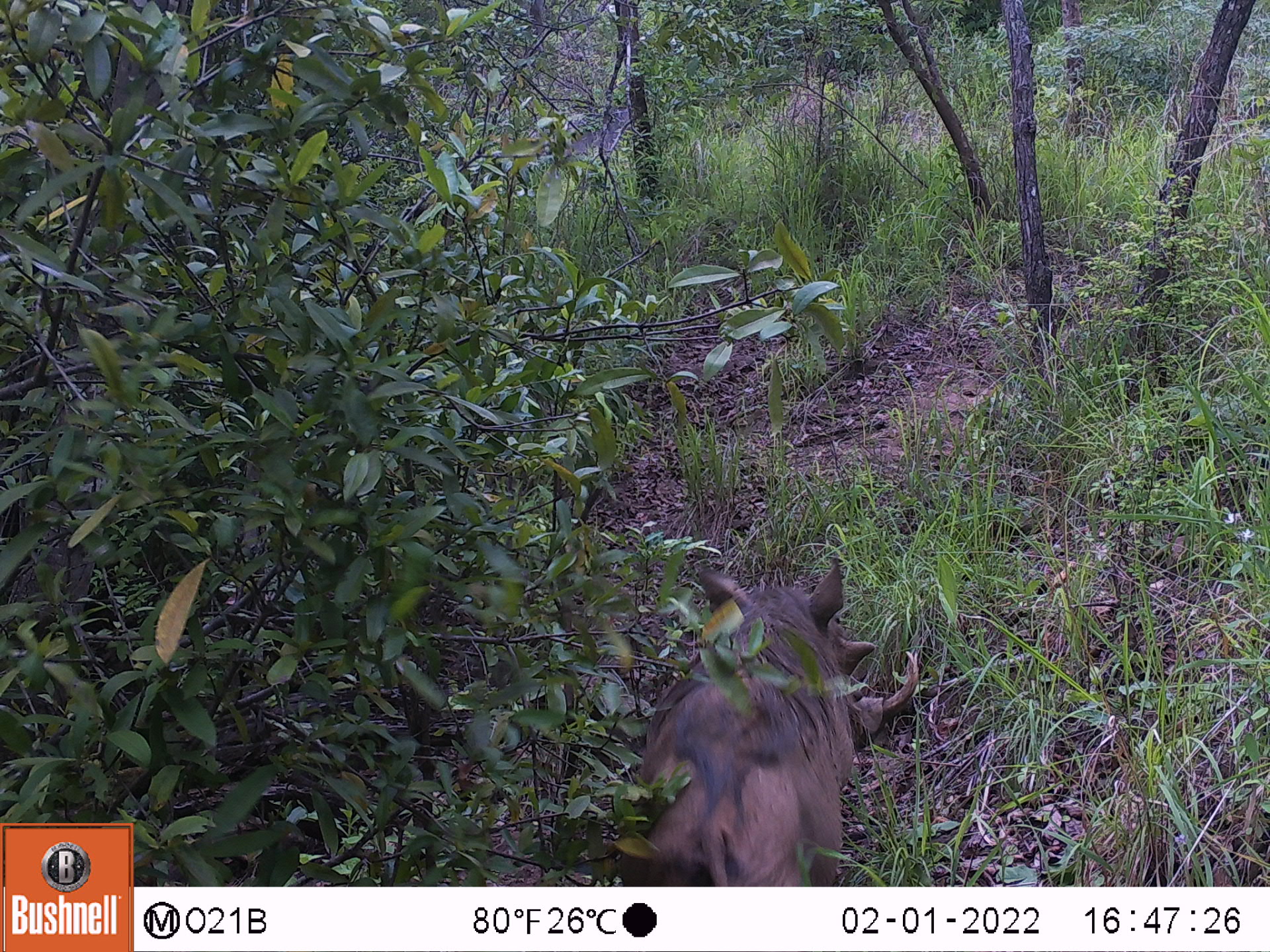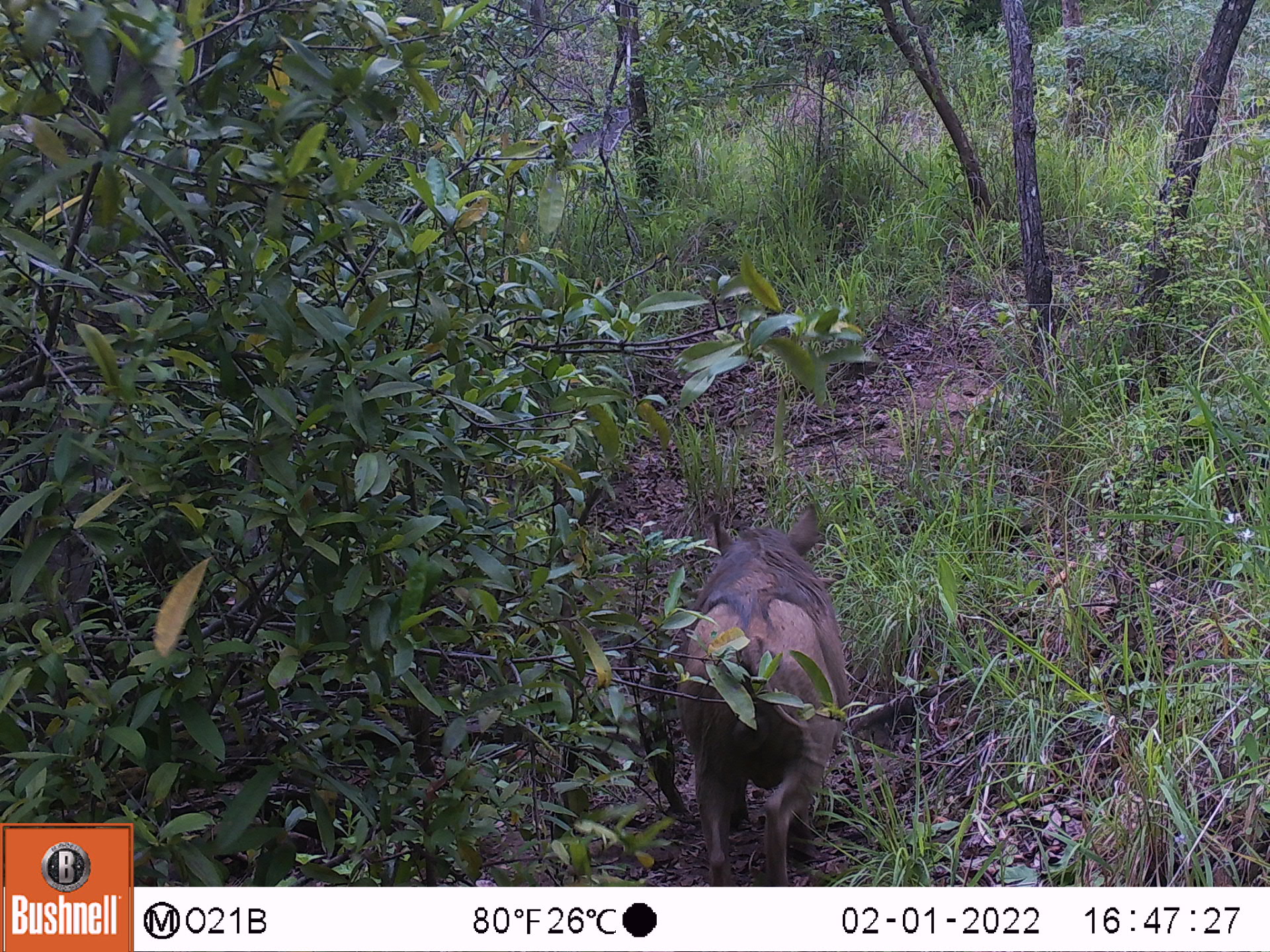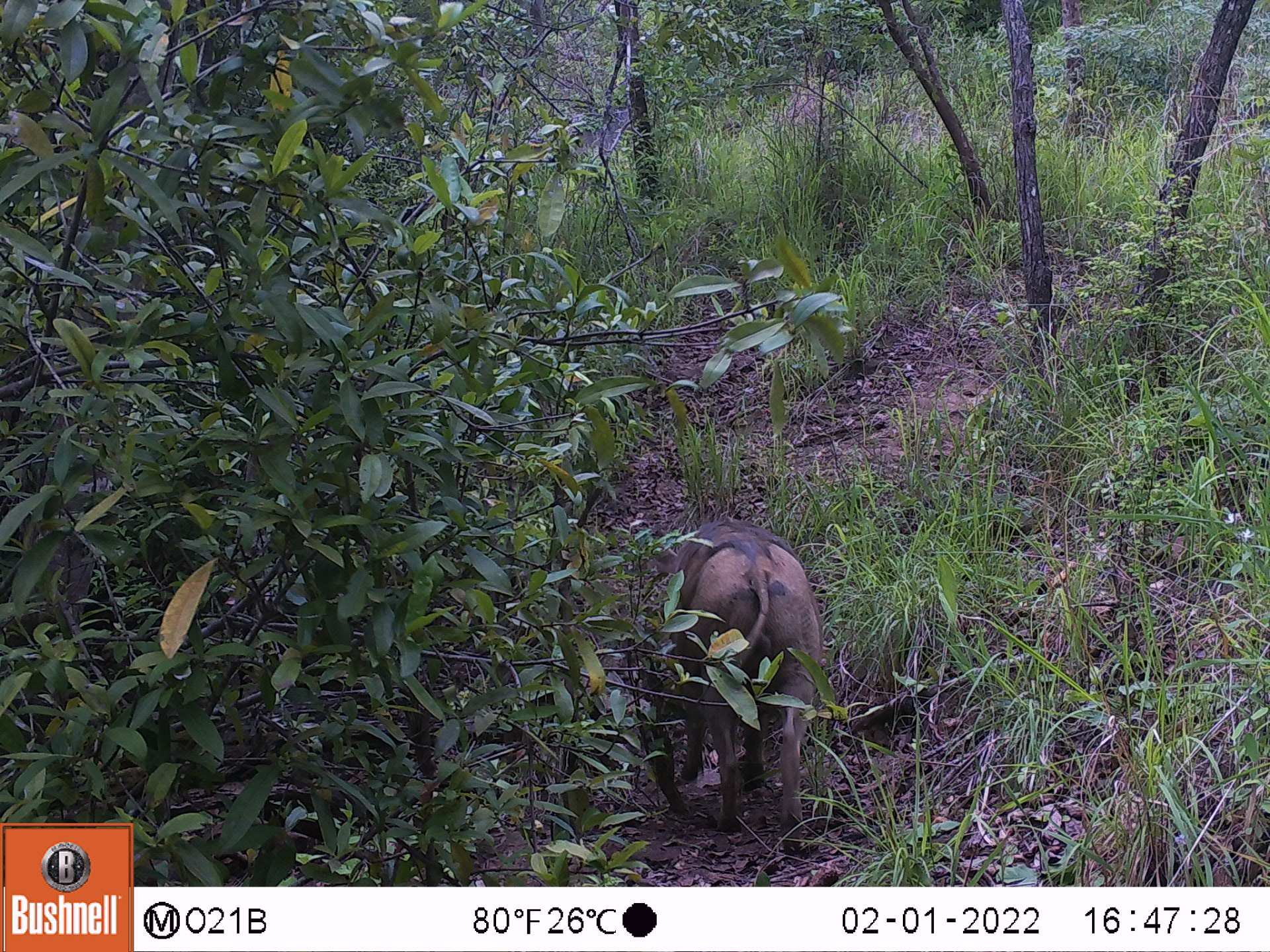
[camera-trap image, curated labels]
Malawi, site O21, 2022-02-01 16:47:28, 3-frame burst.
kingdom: Animalia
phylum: Chordata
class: Mammalia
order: Artiodactyla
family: Suidae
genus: Phacochoerus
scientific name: Phacochoerus africanus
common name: common warthog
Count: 1.